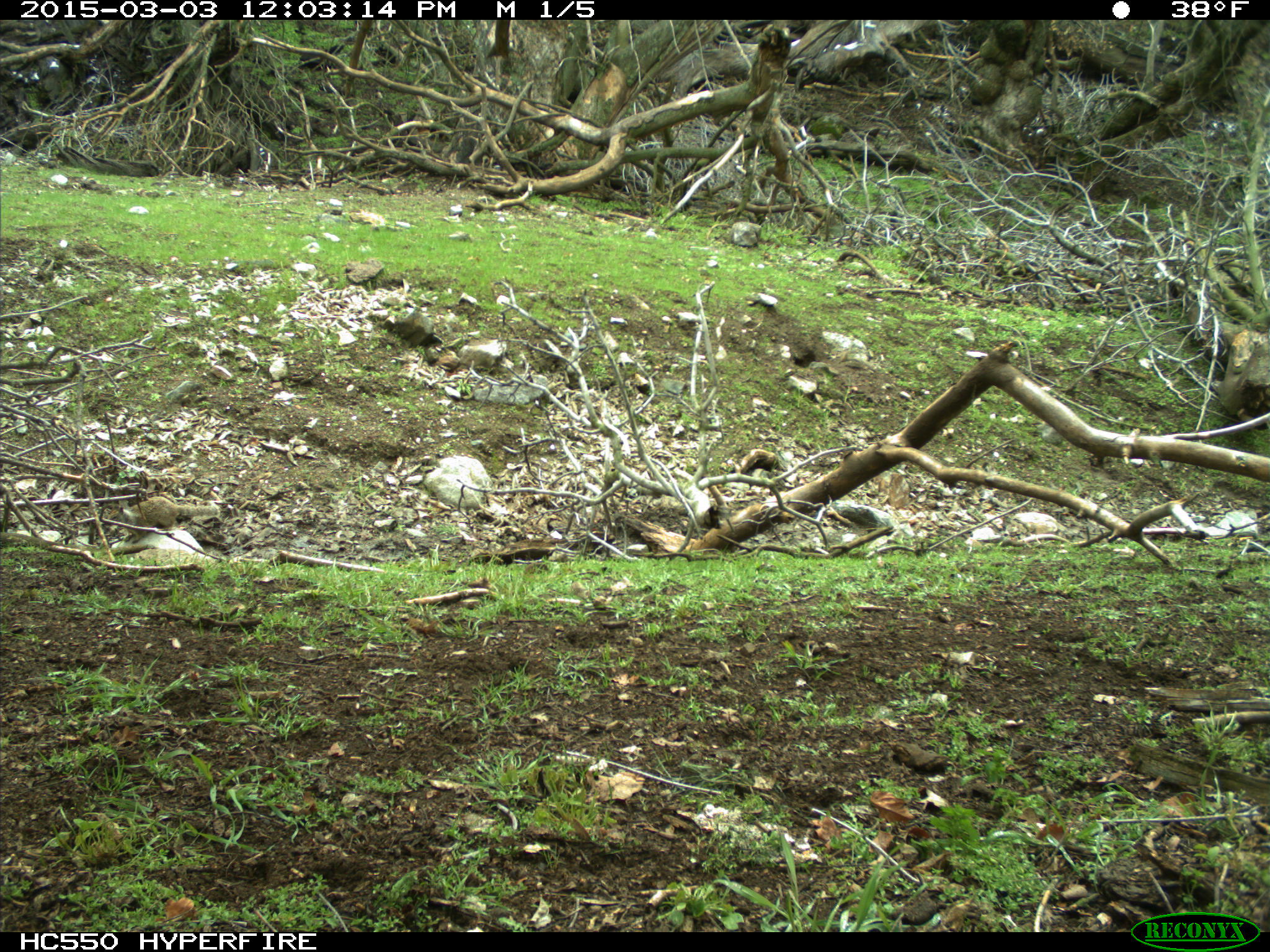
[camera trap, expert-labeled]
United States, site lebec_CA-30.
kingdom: Animalia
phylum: Chordata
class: Mammalia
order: Rodentia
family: Sciuridae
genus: Otospermophilus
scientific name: Otospermophilus beecheyi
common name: california ground squirrel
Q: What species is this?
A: Otospermophilus beecheyi (california ground squirrel).